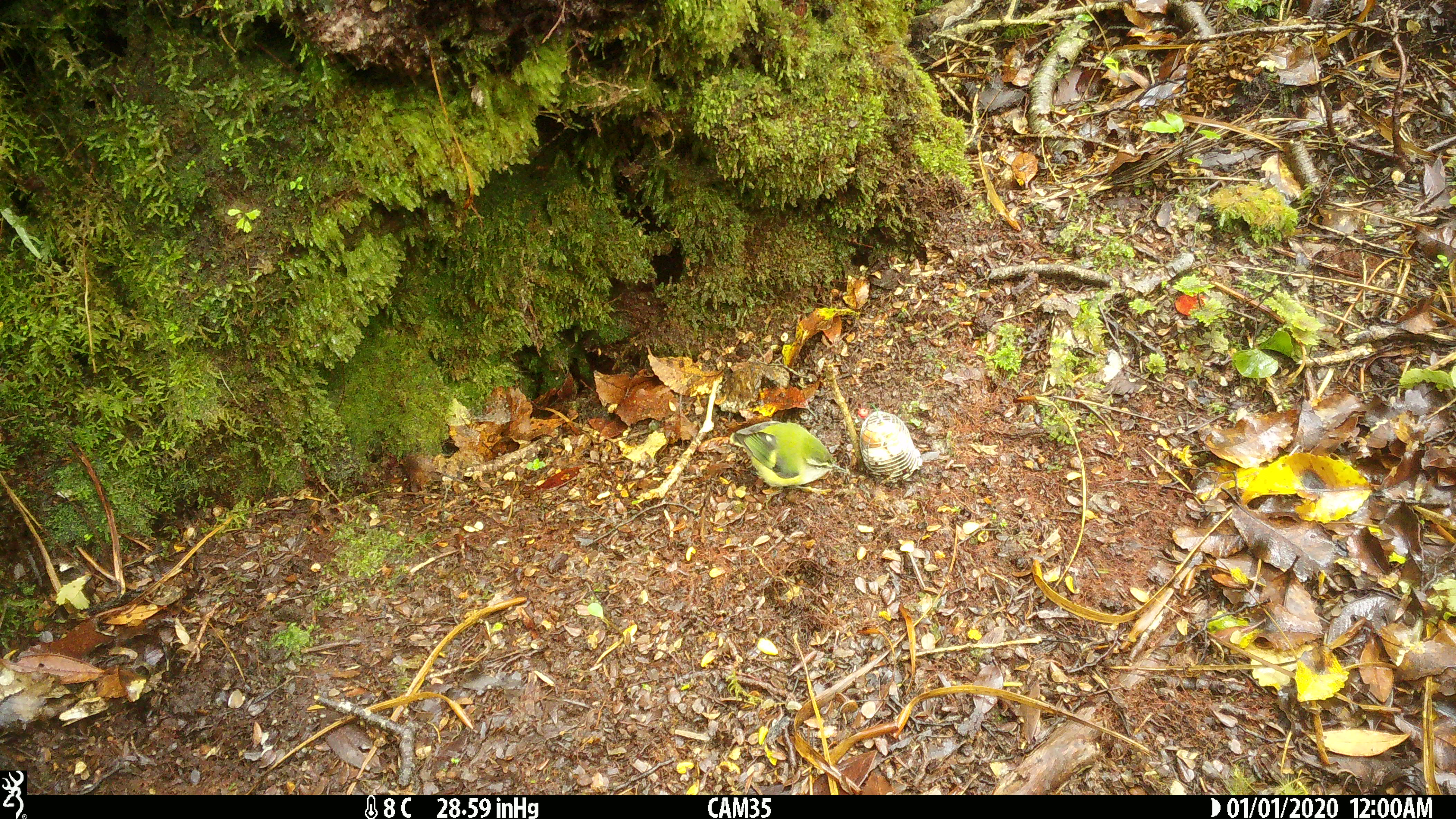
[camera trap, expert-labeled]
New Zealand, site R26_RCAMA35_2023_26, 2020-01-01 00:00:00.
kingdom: Animalia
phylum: Chordata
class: Aves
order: Passeriformes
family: Acanthisittidae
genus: Acanthisitta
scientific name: Acanthisitta chloris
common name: rifleman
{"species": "rifleman (Acanthisitta chloris)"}